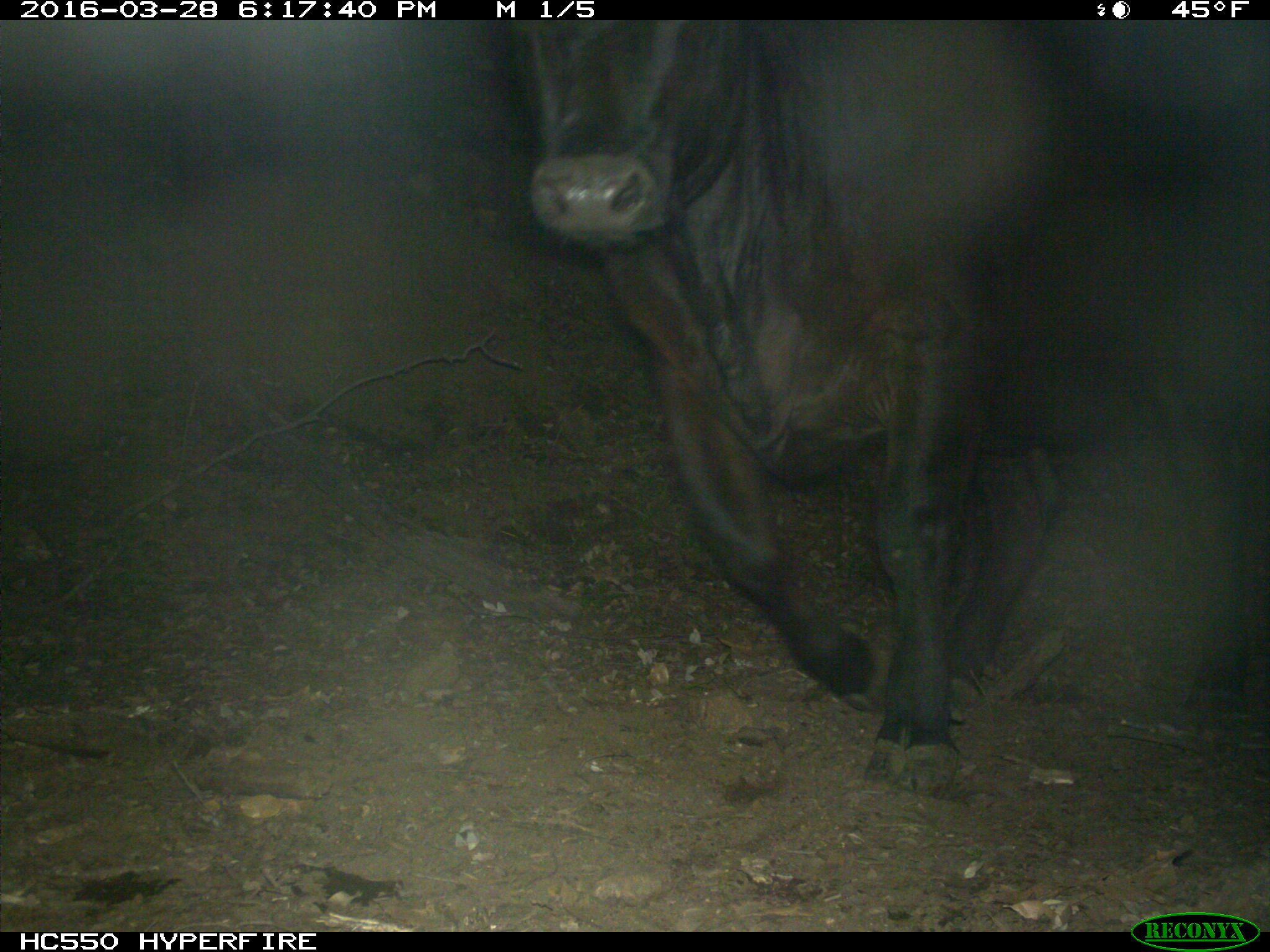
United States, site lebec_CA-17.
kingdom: Animalia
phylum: Chordata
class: Mammalia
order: Artiodactyla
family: Bovidae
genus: Bos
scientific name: Bos taurus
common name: domestic cow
Bos taurus (domestic cow).